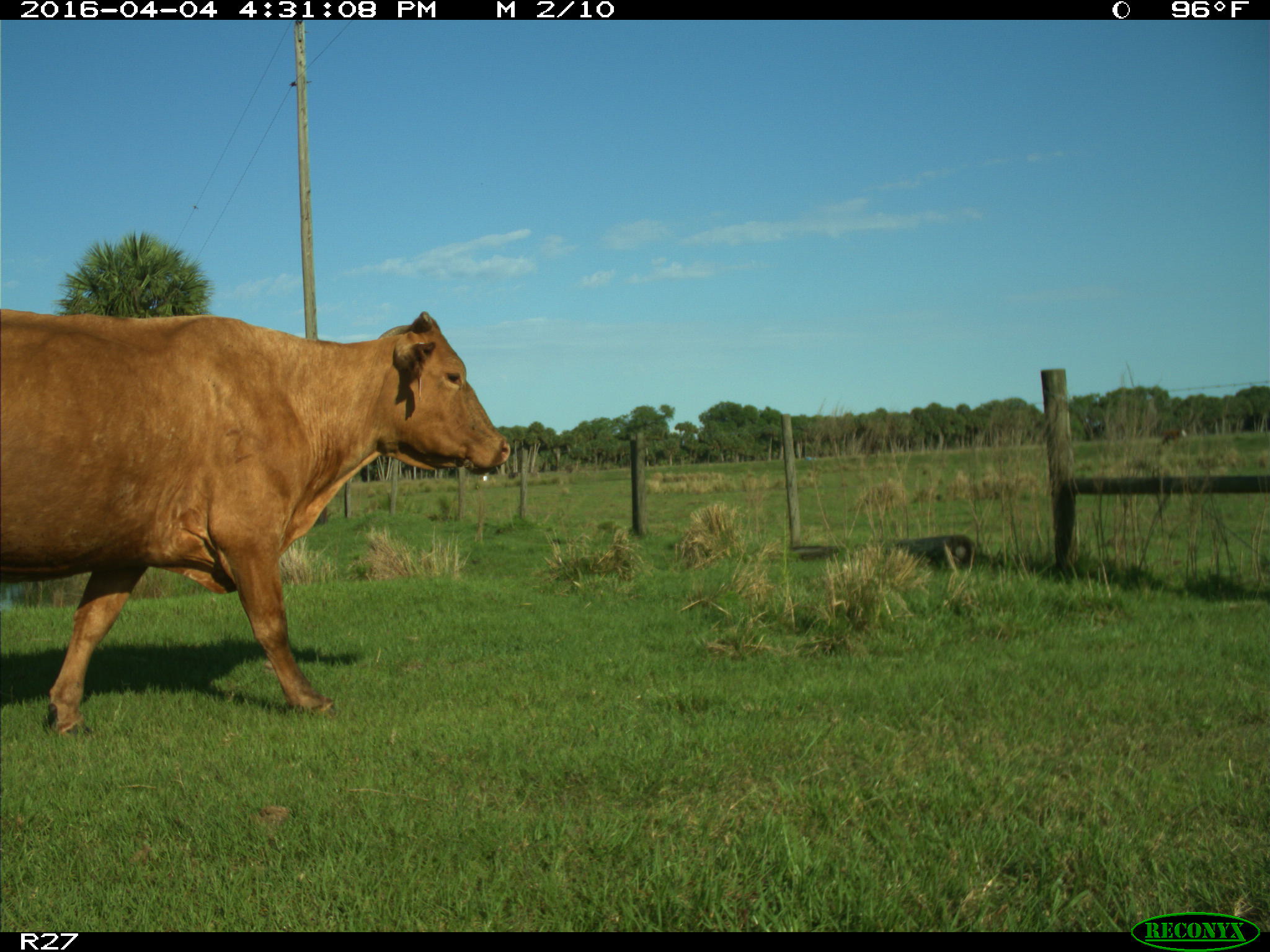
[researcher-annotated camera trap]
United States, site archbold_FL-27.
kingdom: Animalia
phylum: Chordata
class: Mammalia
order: Artiodactyla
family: Bovidae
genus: Bos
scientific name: Bos taurus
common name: domestic cow